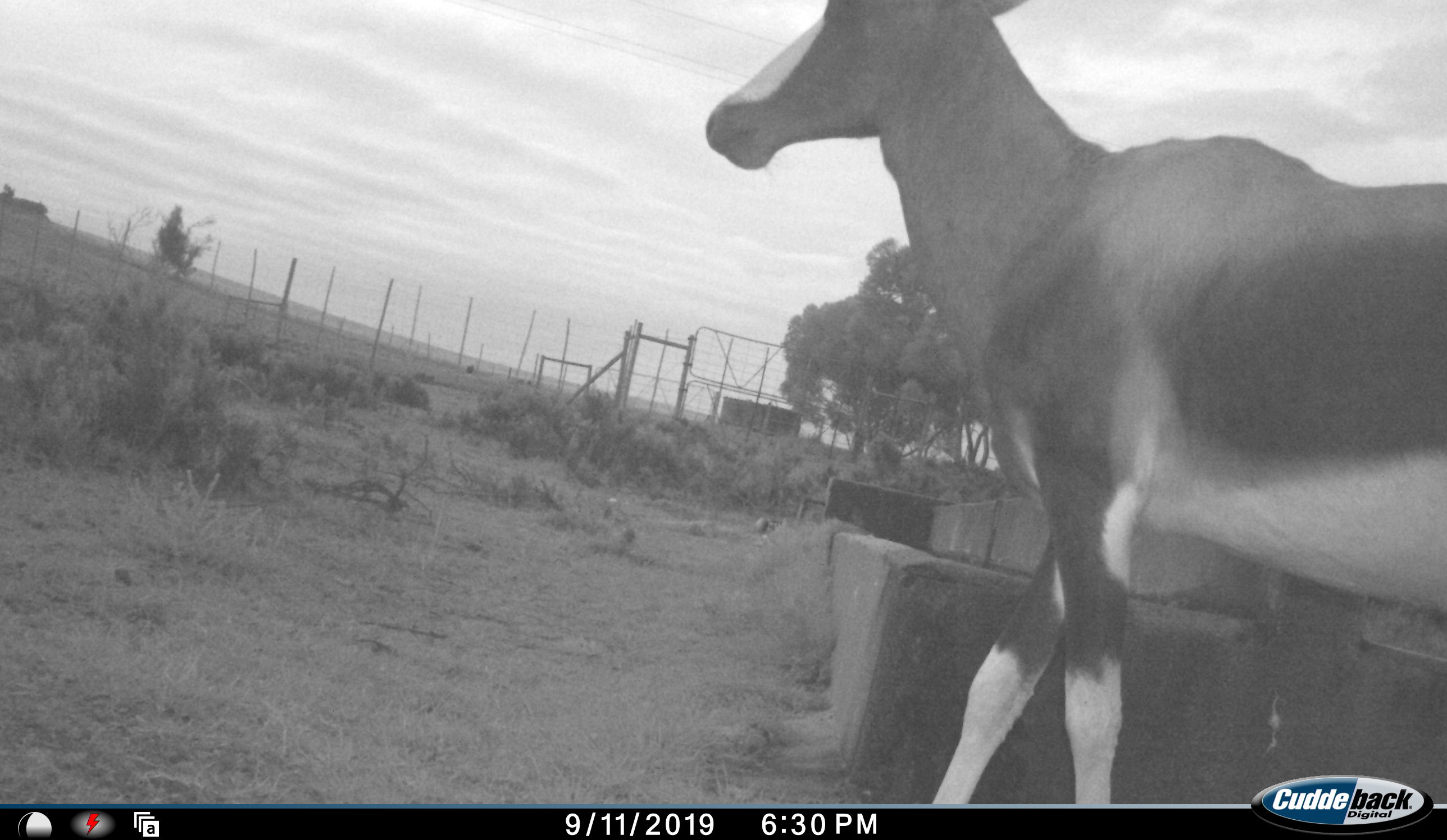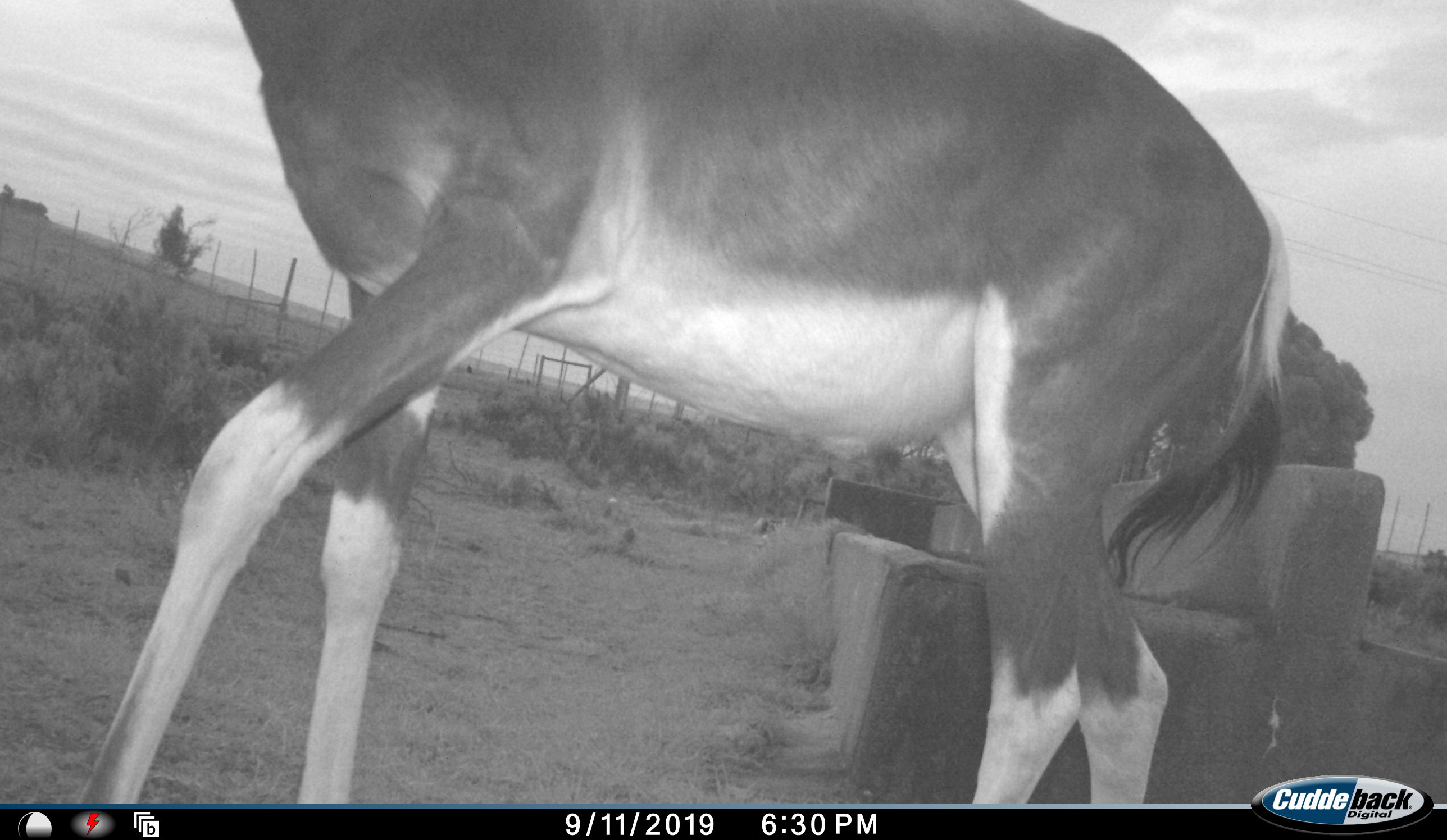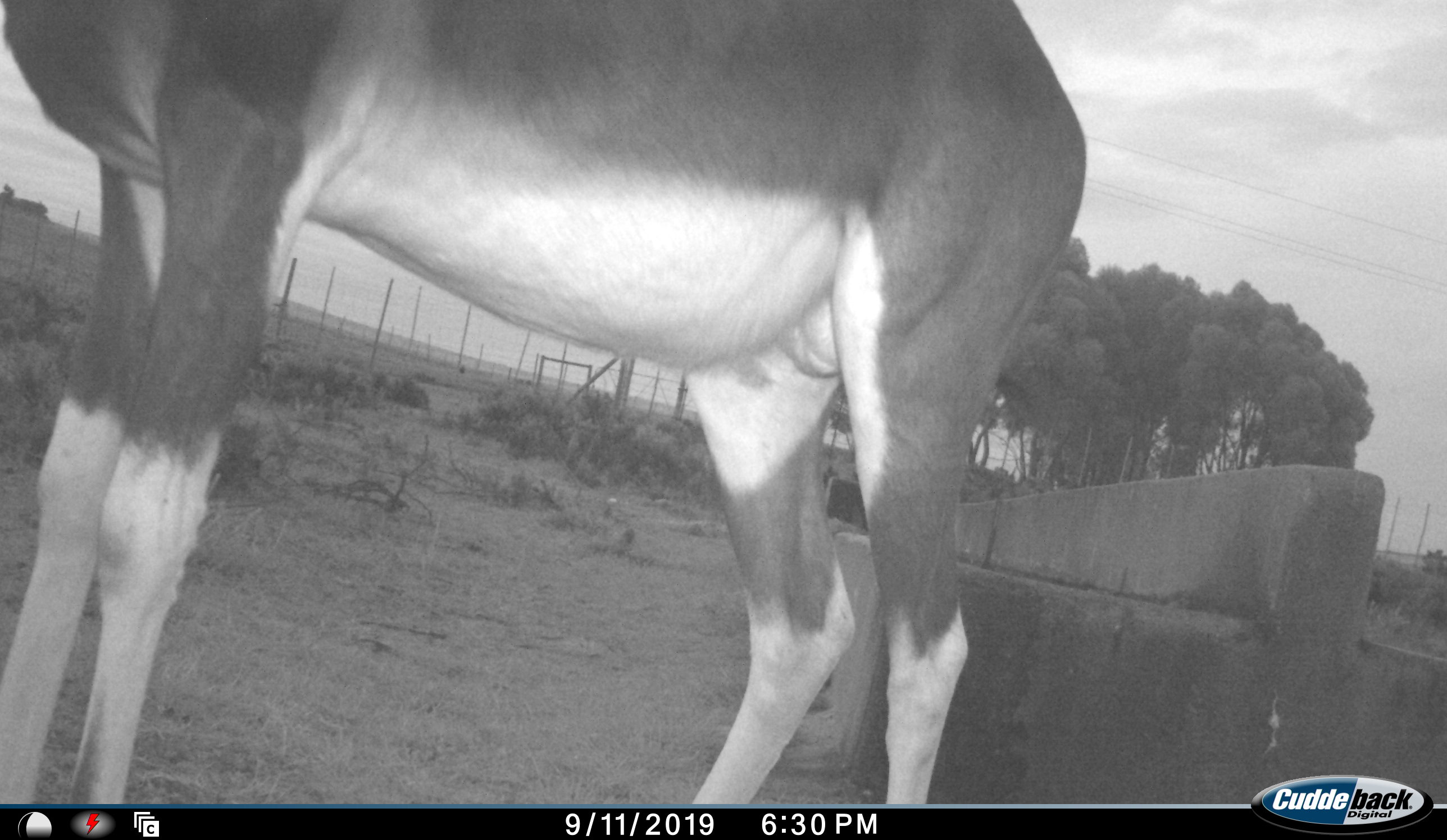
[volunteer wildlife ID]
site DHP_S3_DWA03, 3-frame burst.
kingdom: Animalia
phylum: Chordata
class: Mammalia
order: Artiodactyla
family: Bovidae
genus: Damaliscus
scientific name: Damaliscus pygargus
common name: bontebok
Bontebok (Damaliscus pygargus), count 1. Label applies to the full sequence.